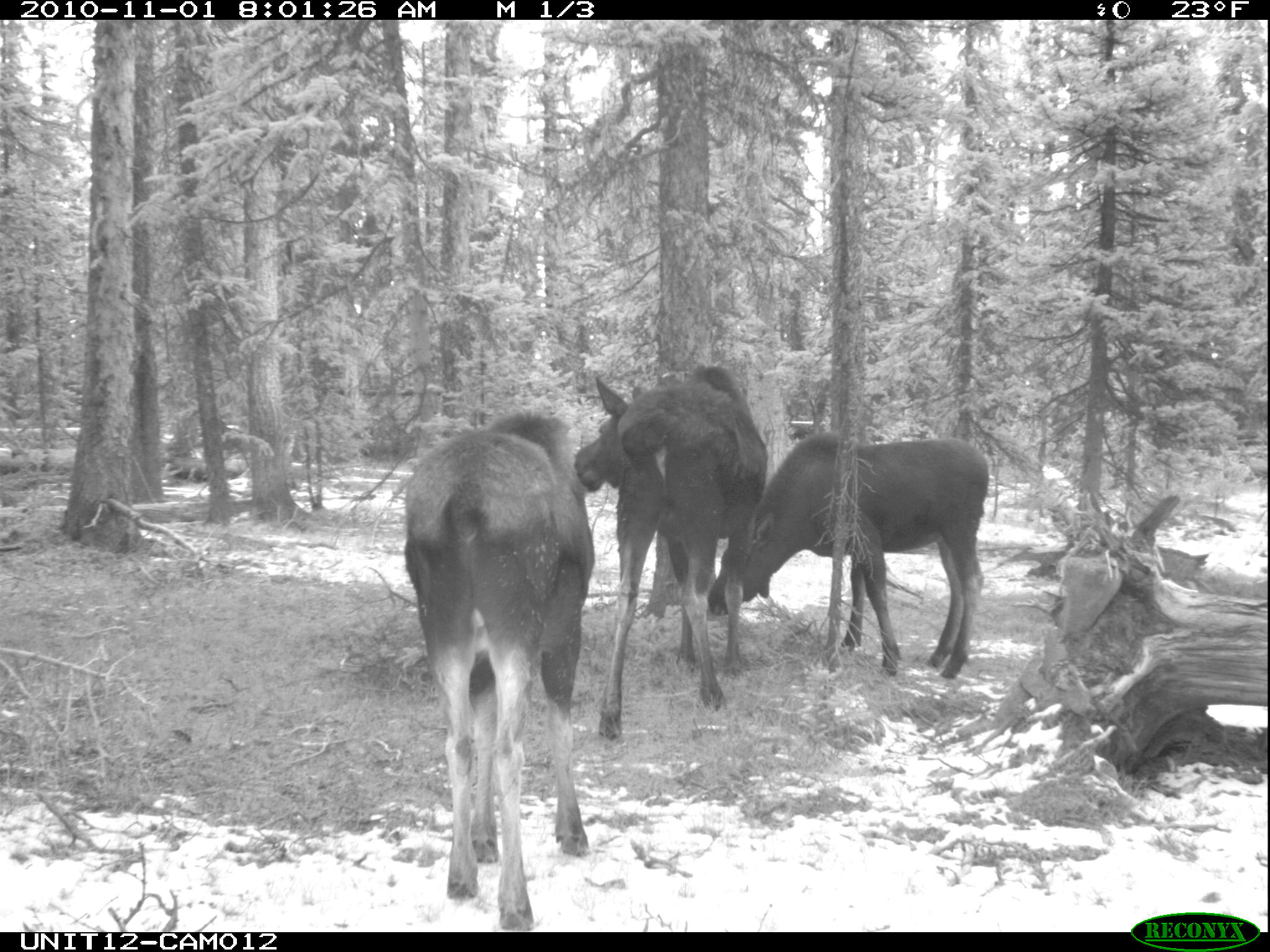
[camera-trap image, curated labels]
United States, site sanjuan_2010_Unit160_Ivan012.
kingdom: Animalia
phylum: Chordata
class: Mammalia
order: Artiodactyla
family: Cervidae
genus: Alces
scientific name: Alces alces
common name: moose